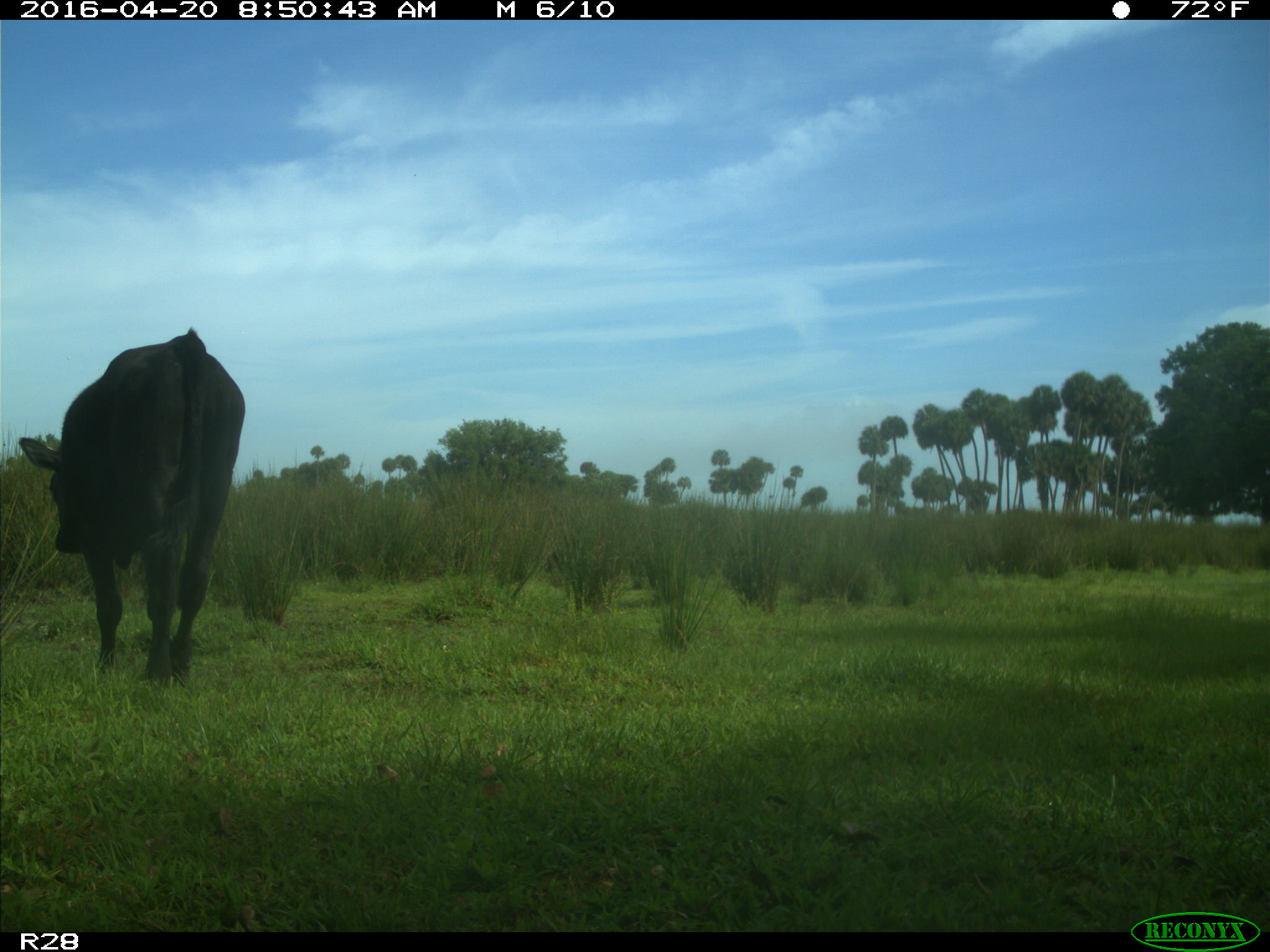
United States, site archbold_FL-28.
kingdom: Animalia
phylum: Chordata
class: Mammalia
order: Artiodactyla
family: Bovidae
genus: Bos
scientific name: Bos taurus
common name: domestic cow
Bos taurus (domestic cow).